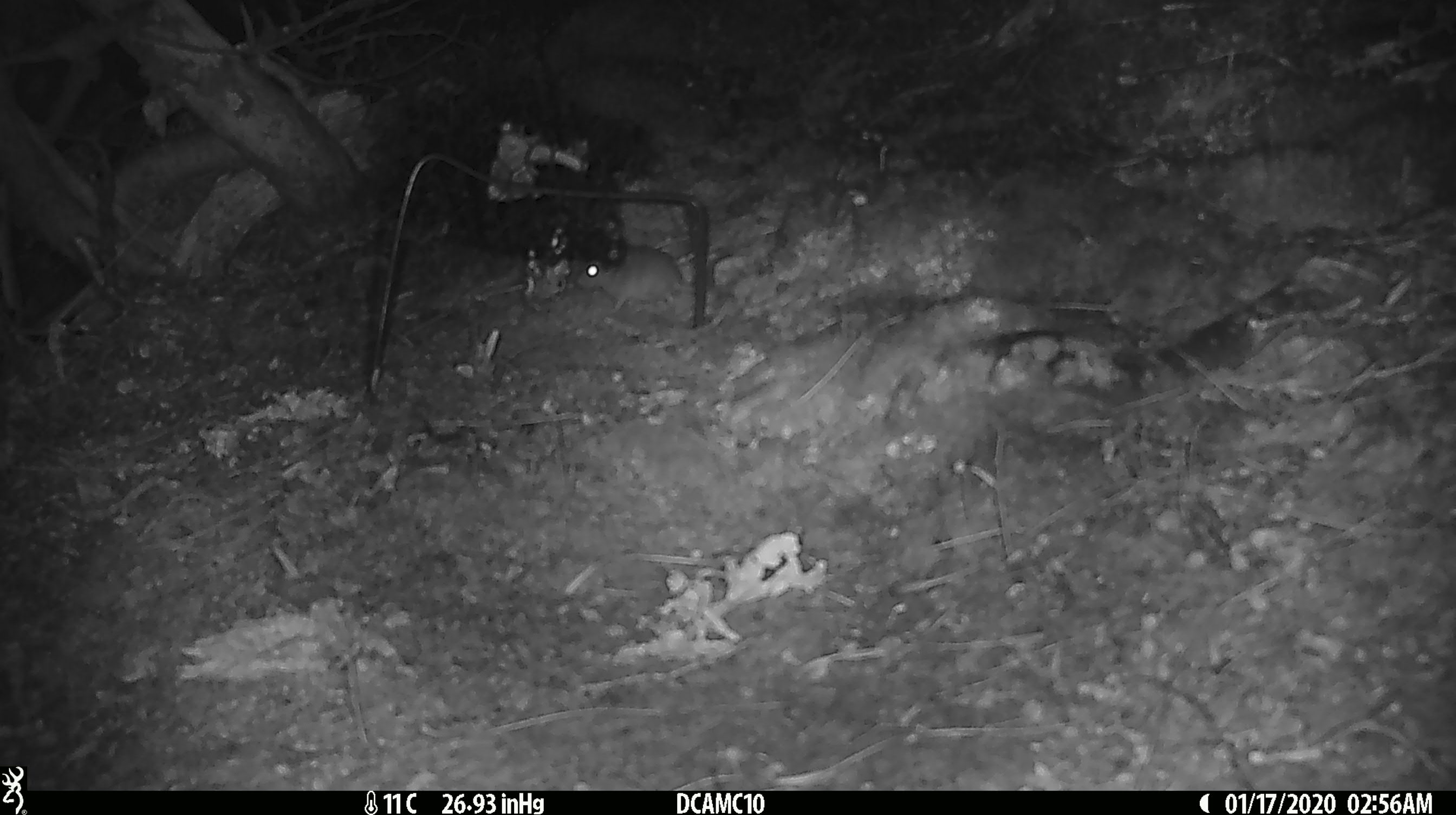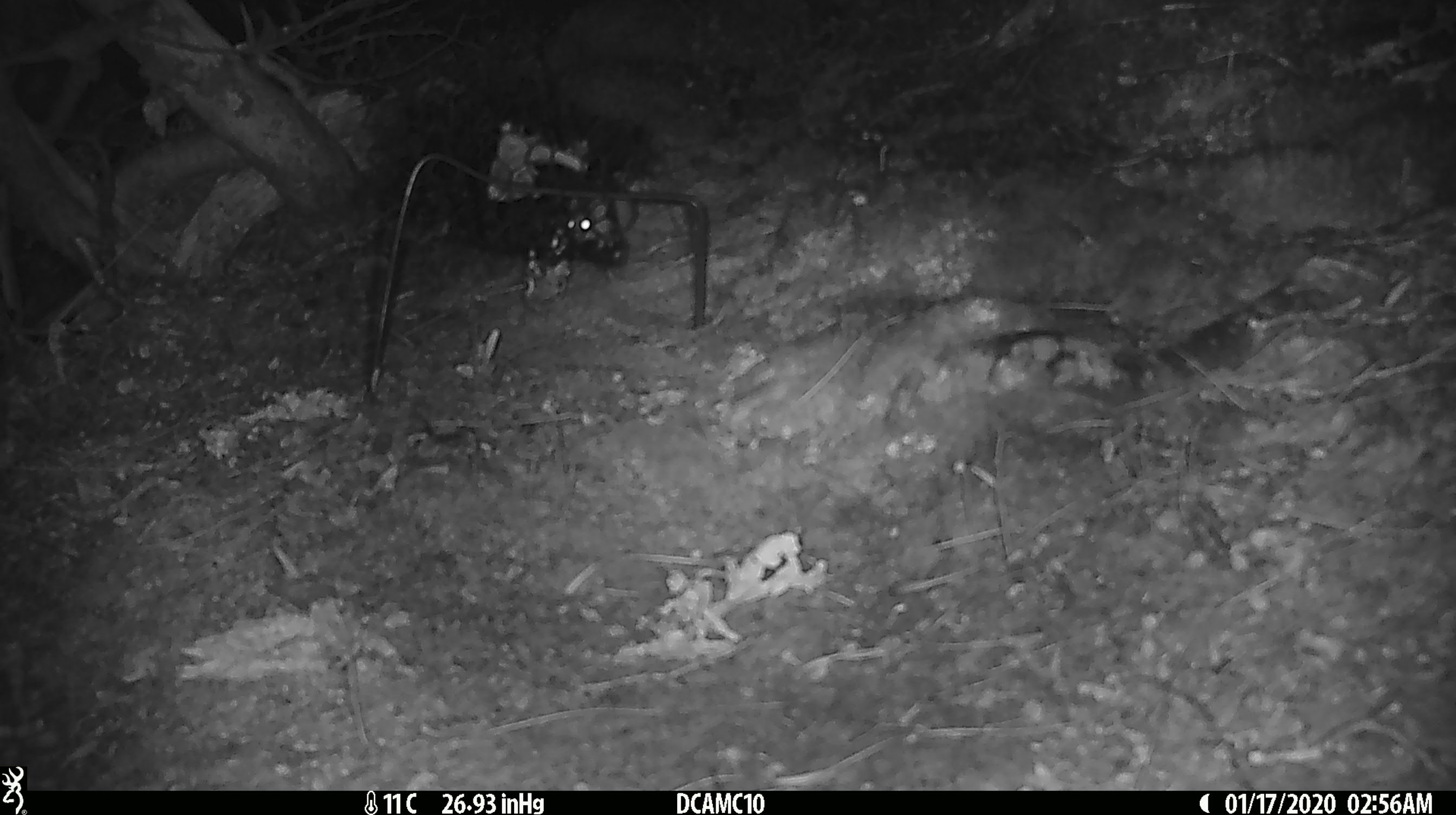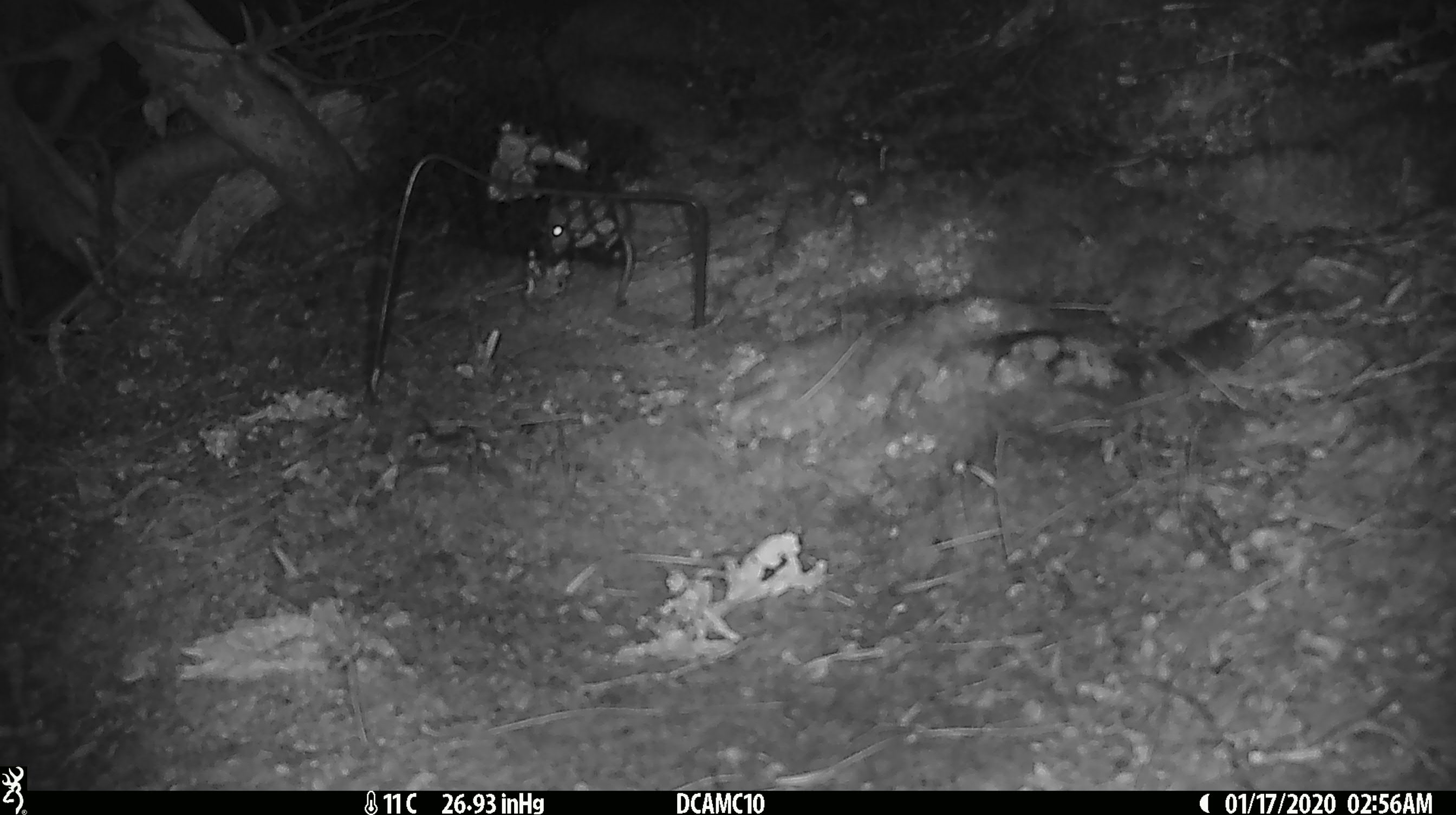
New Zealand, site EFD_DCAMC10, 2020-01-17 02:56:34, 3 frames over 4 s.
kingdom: Animalia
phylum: Chordata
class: Mammalia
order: Rodentia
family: Muridae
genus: Mus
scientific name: Mus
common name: mouse